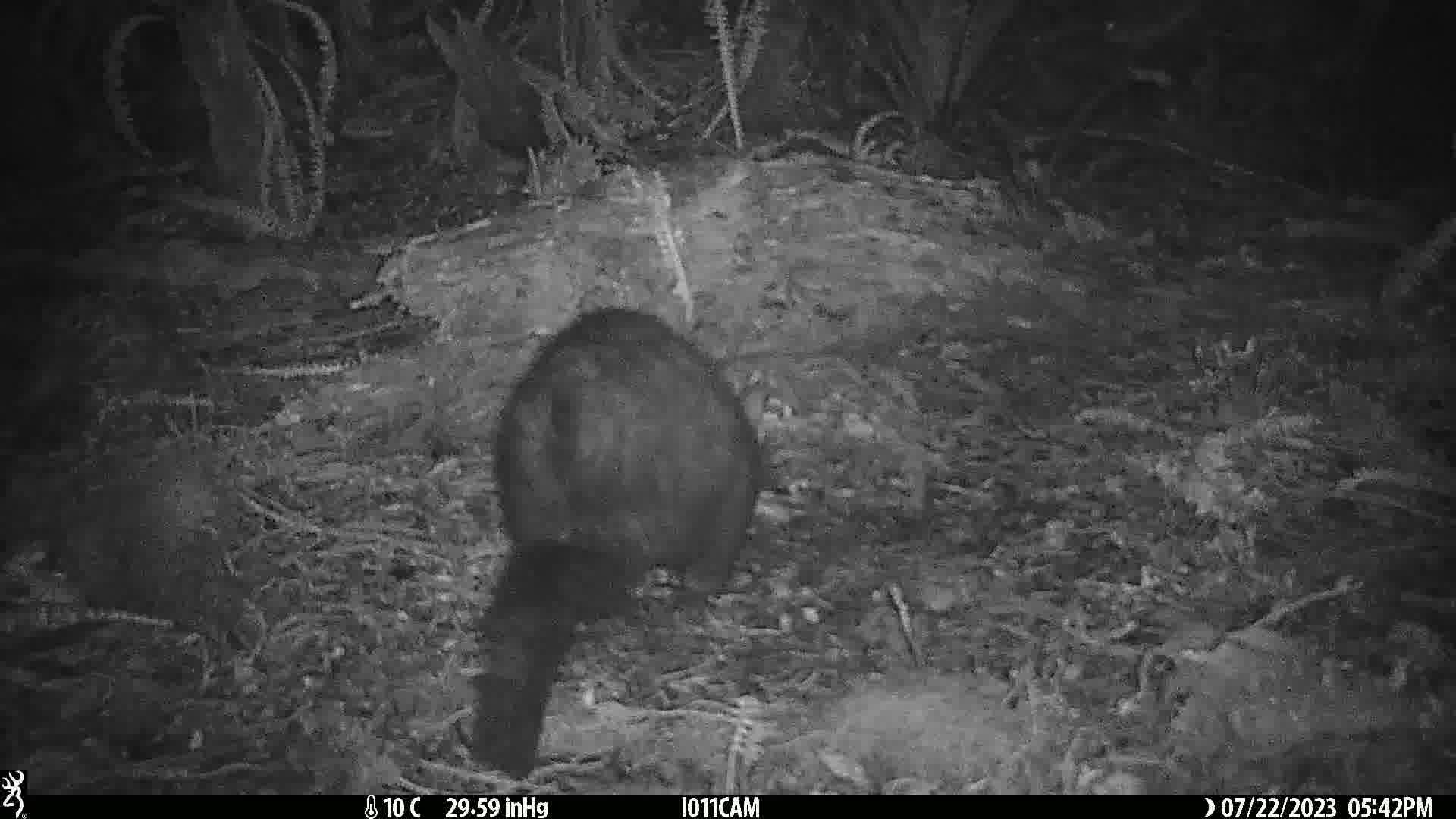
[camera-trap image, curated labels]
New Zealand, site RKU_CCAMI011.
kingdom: Animalia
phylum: Chordata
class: Mammalia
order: Diprotodontia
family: Phalangeridae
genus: Trichosurus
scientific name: Trichosurus vulpecula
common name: common brushtail possum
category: possum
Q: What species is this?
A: Possum (common brushtail possum) (Trichosurus vulpecula).